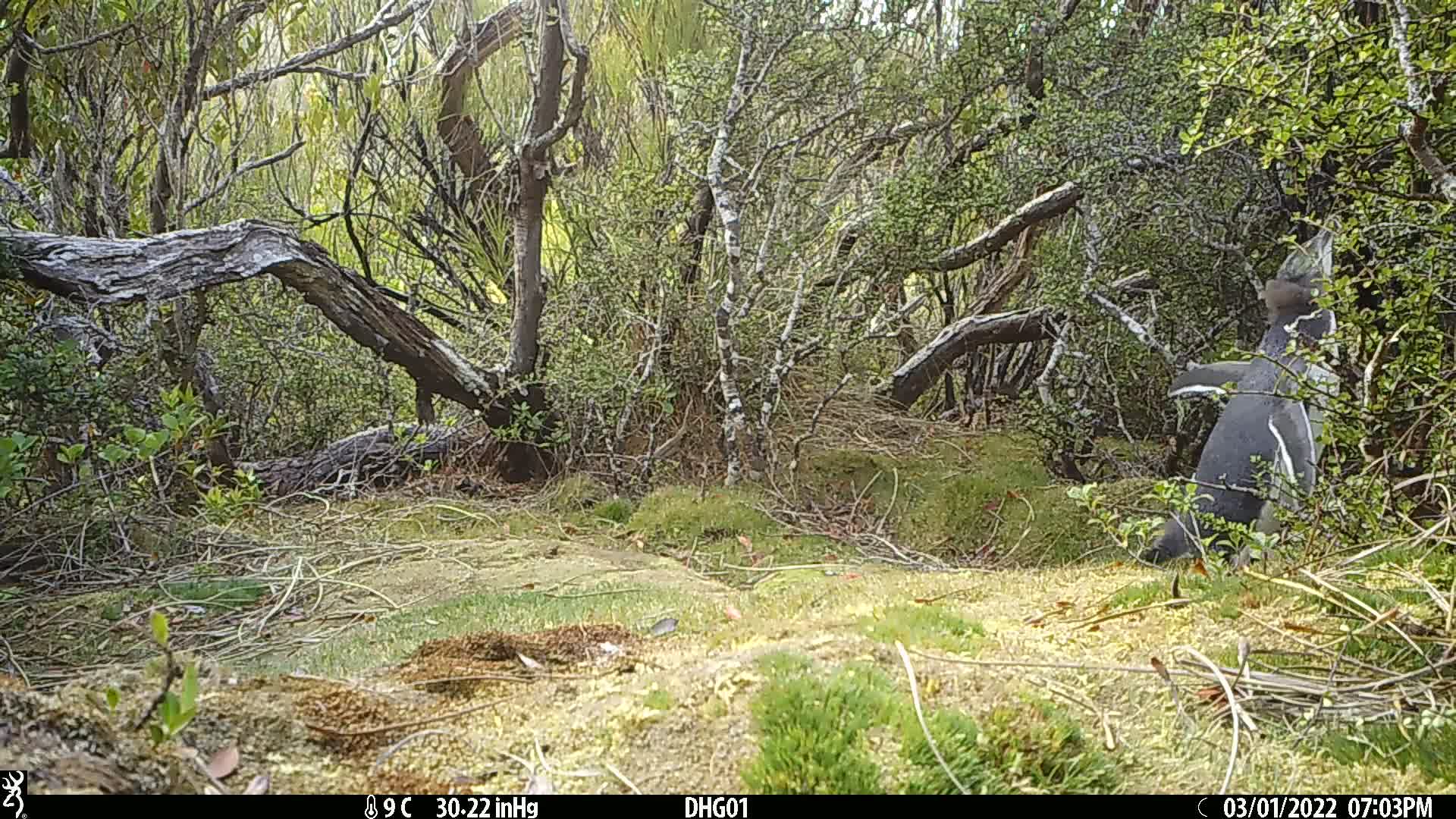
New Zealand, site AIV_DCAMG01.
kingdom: Animalia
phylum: Chordata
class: Aves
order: Sphenisciformes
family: Spheniscidae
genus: Megadyptes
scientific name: Megadyptes antipodes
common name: yellow-eyed penguin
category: yellow eyed penguin